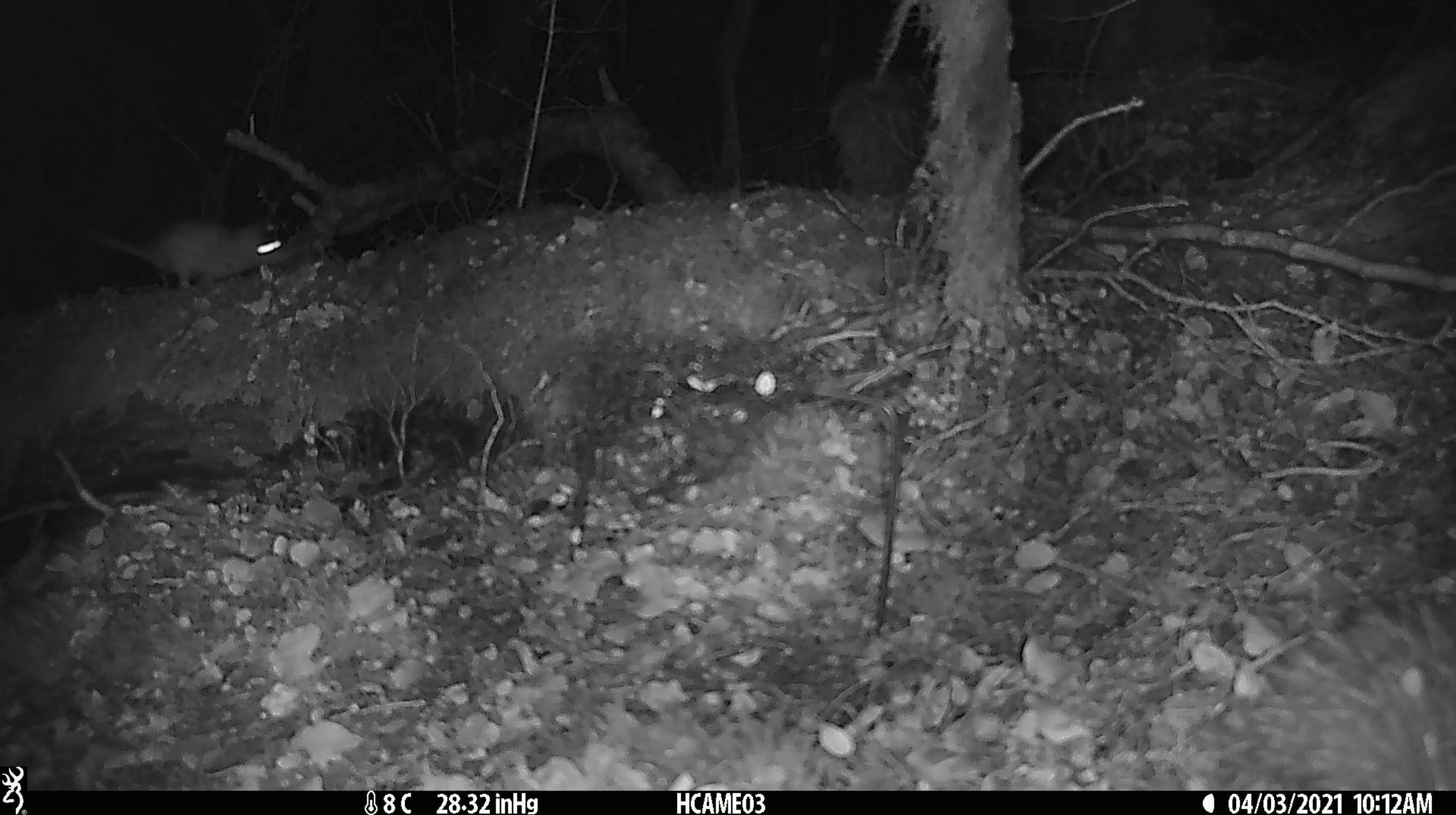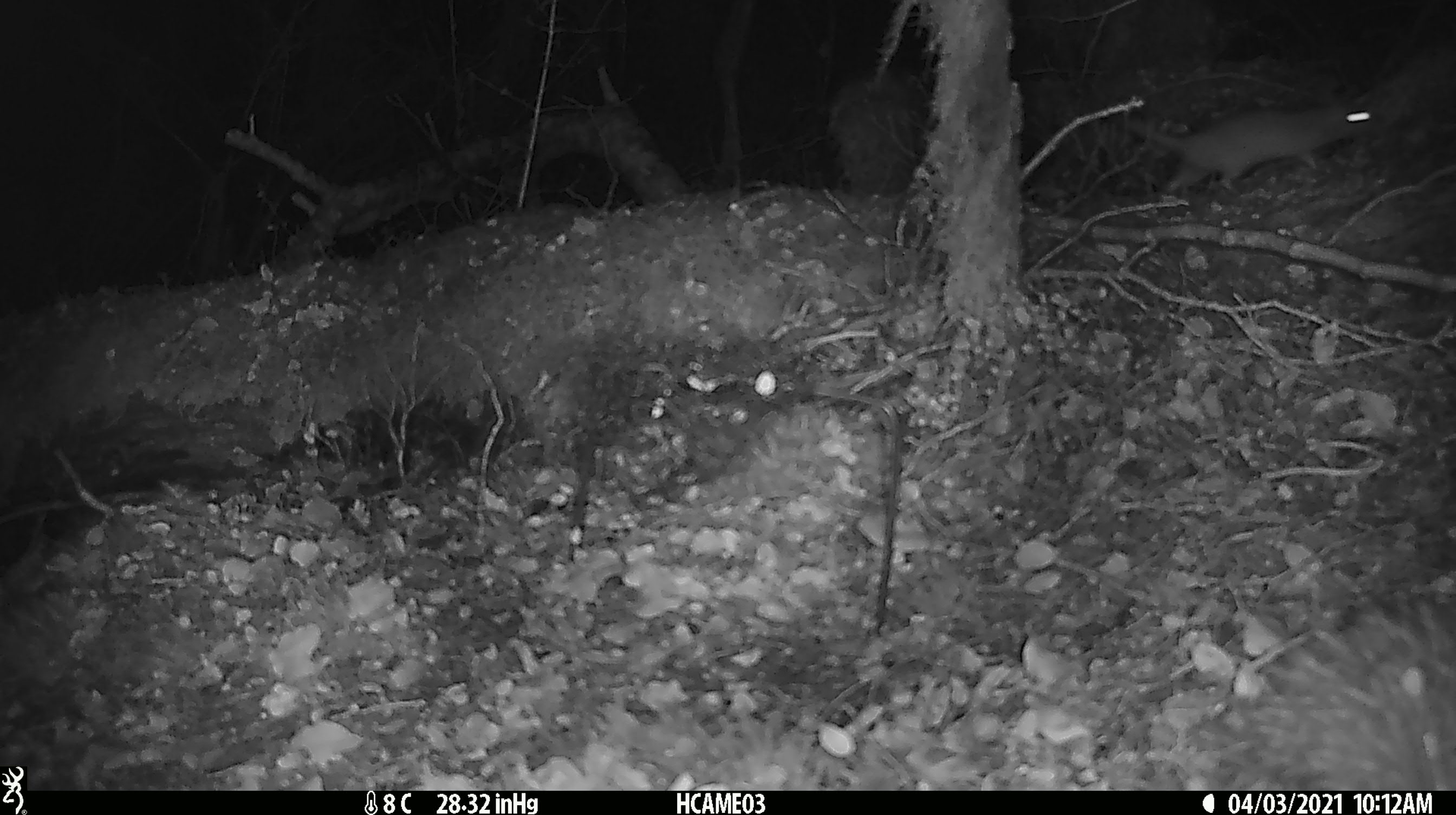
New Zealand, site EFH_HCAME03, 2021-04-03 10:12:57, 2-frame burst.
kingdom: Animalia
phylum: Chordata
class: Mammalia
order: Rodentia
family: Muridae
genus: Rattus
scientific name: Rattus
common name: rat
Rat (Rattus).